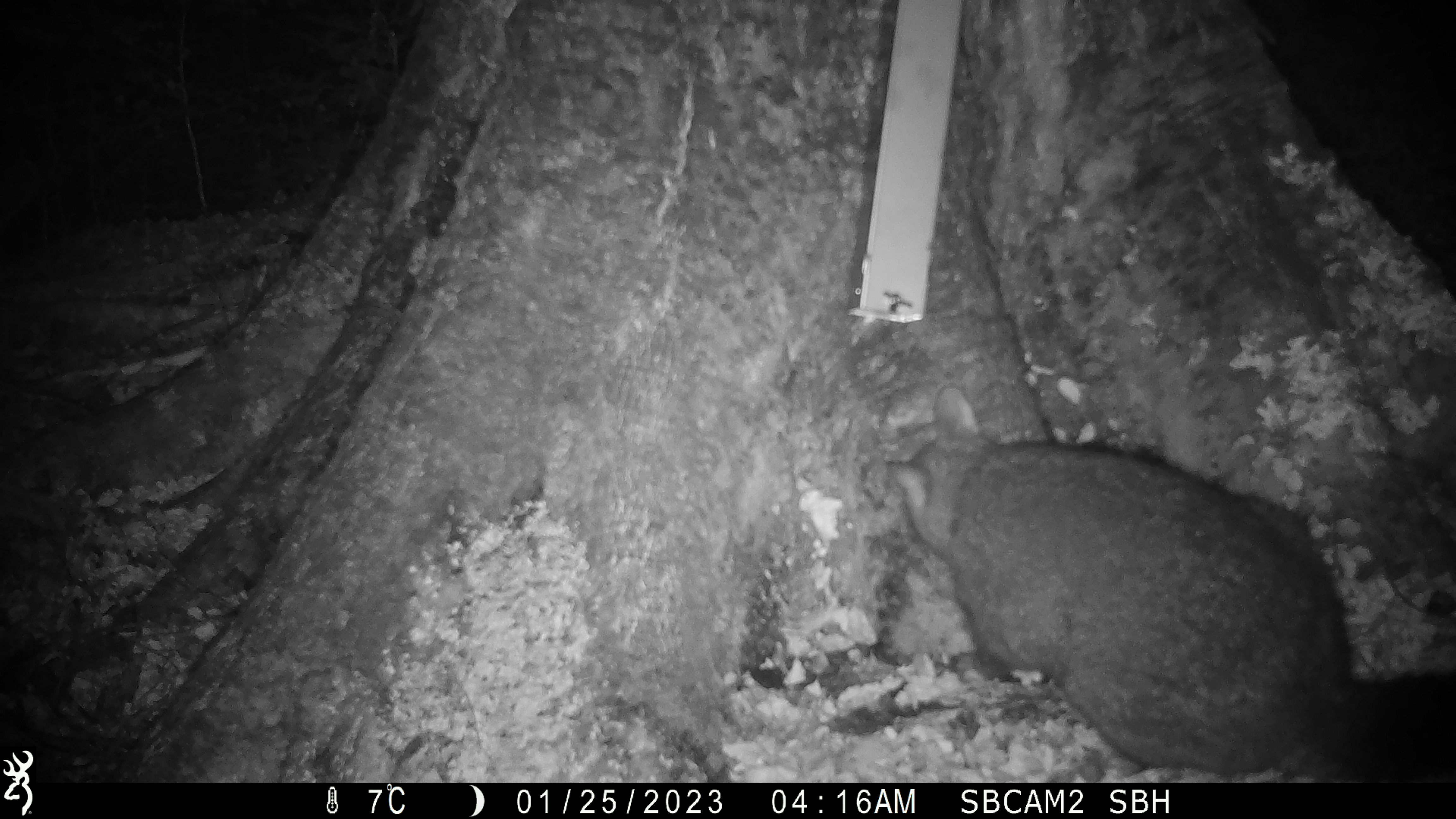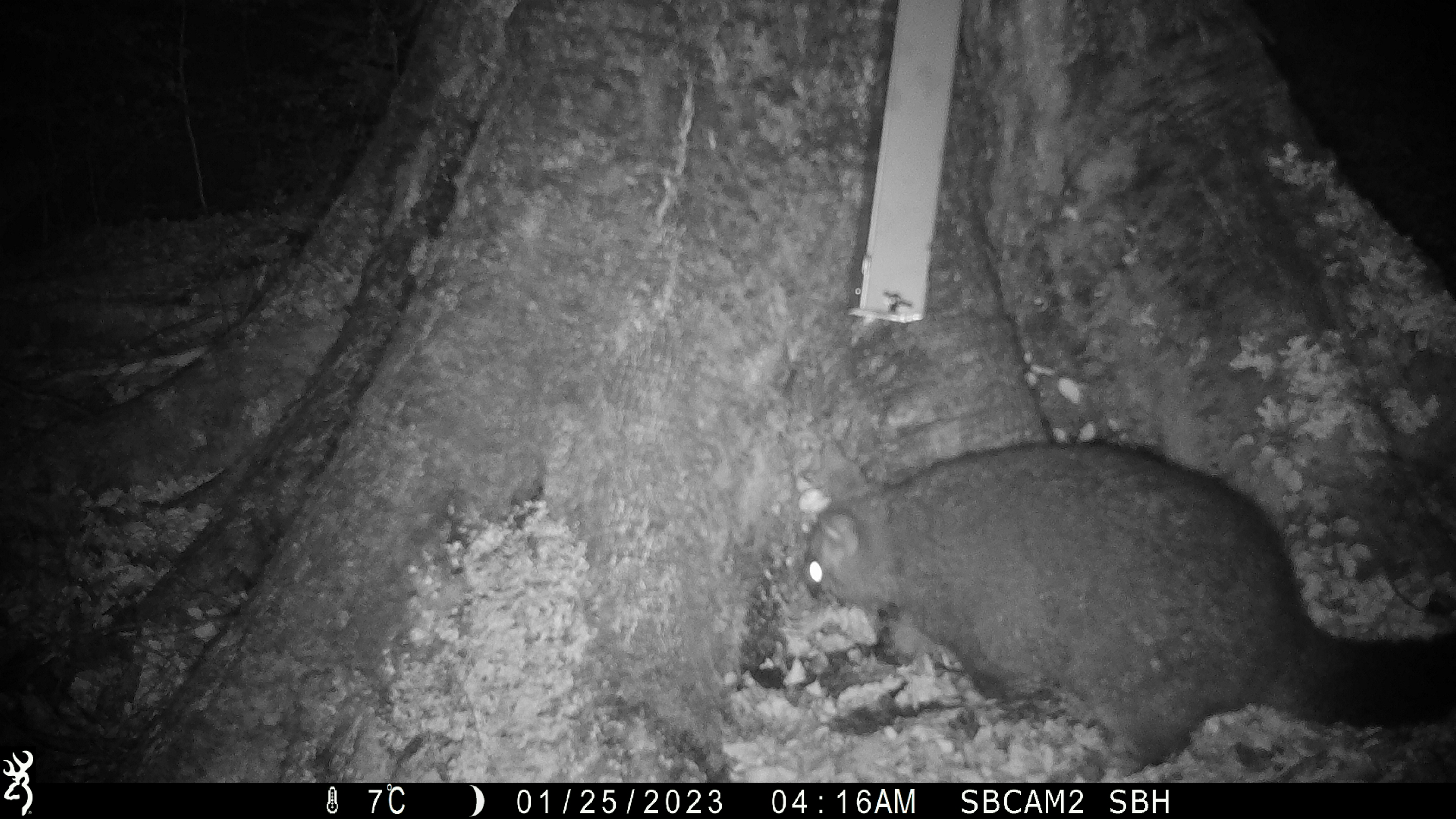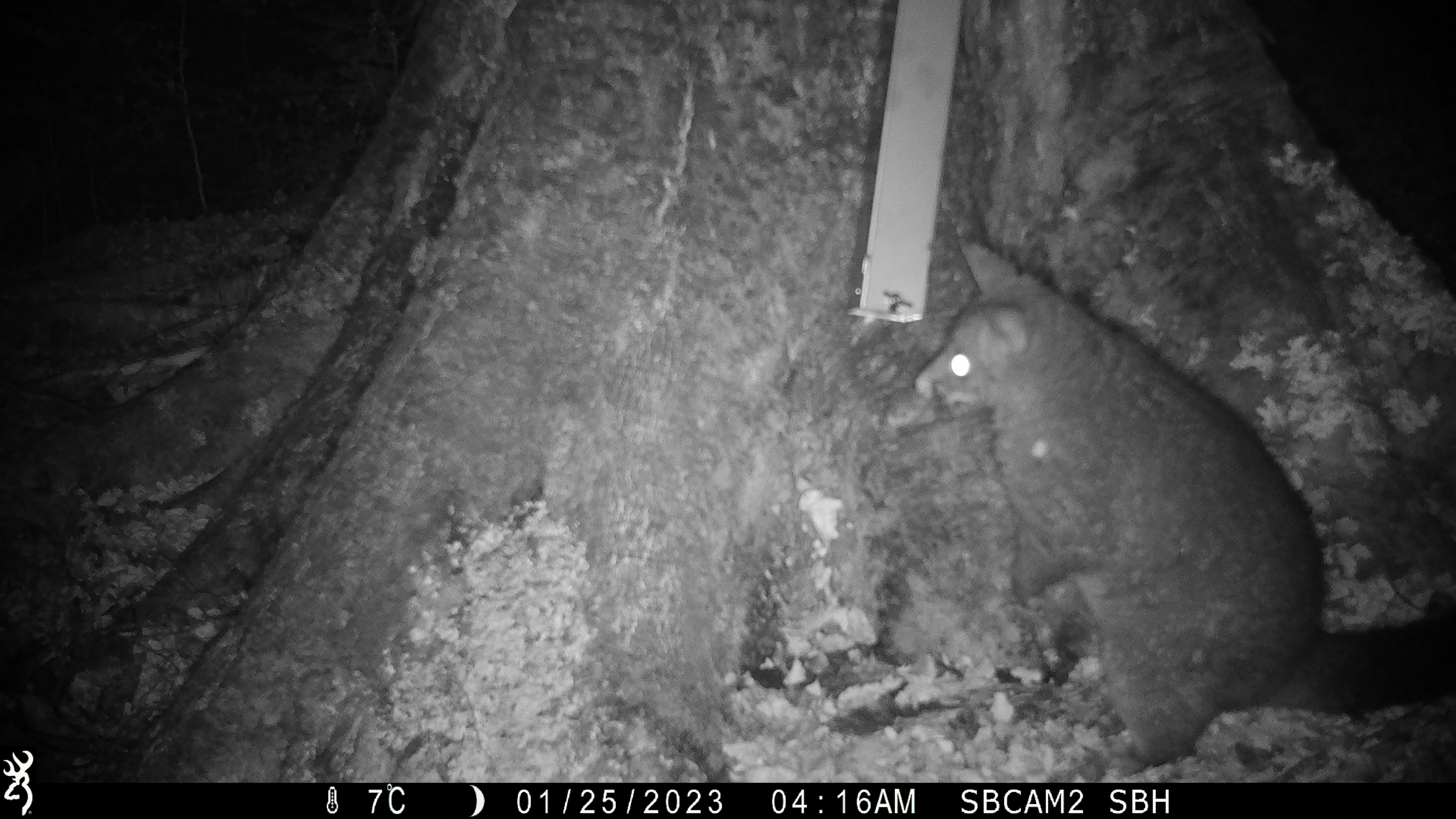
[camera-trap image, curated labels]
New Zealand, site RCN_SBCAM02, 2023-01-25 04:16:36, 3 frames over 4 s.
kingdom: Animalia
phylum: Chordata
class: Mammalia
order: Diprotodontia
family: Phalangeridae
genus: Trichosurus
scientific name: Trichosurus vulpecula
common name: common brushtail possum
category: possum